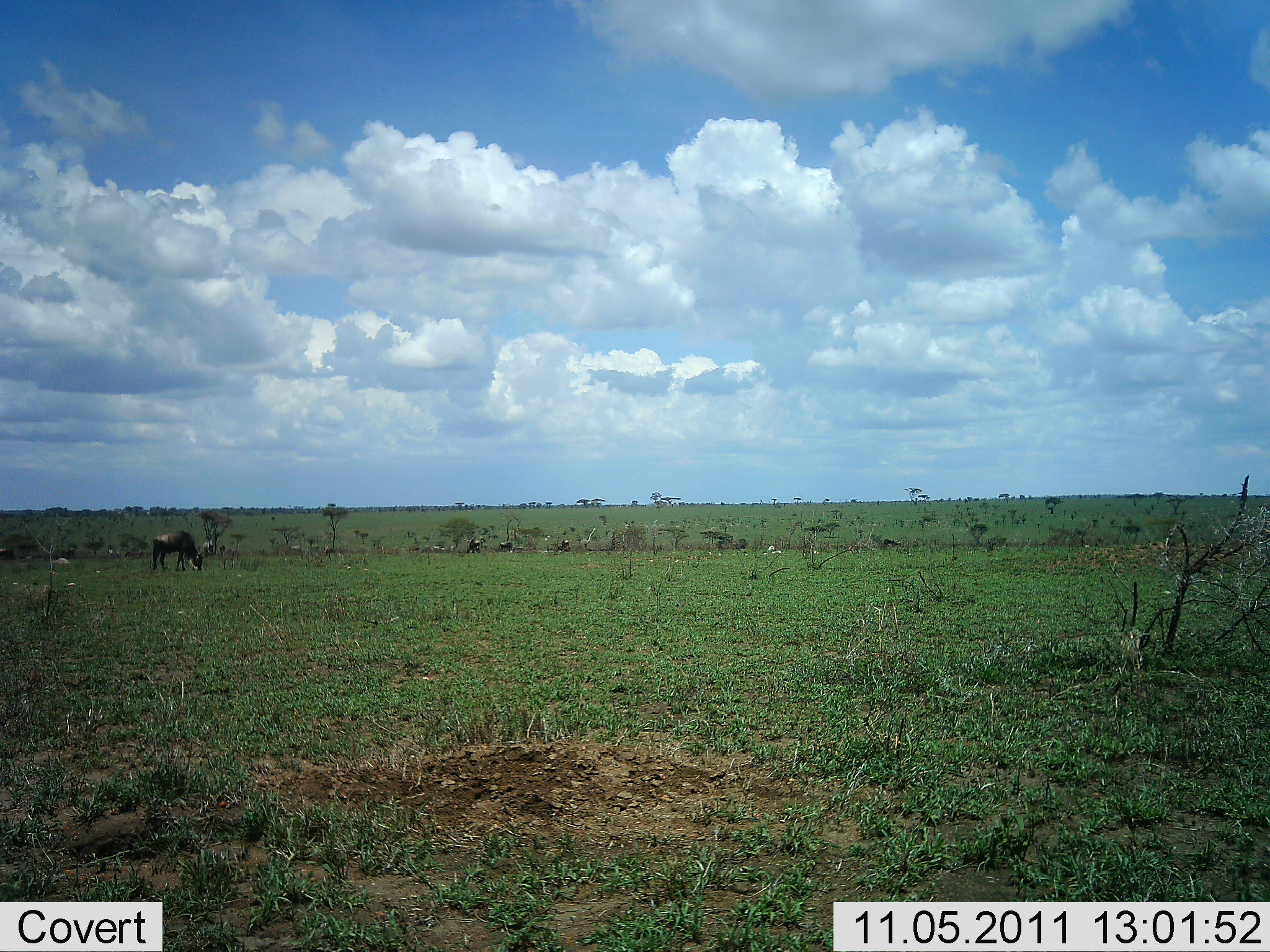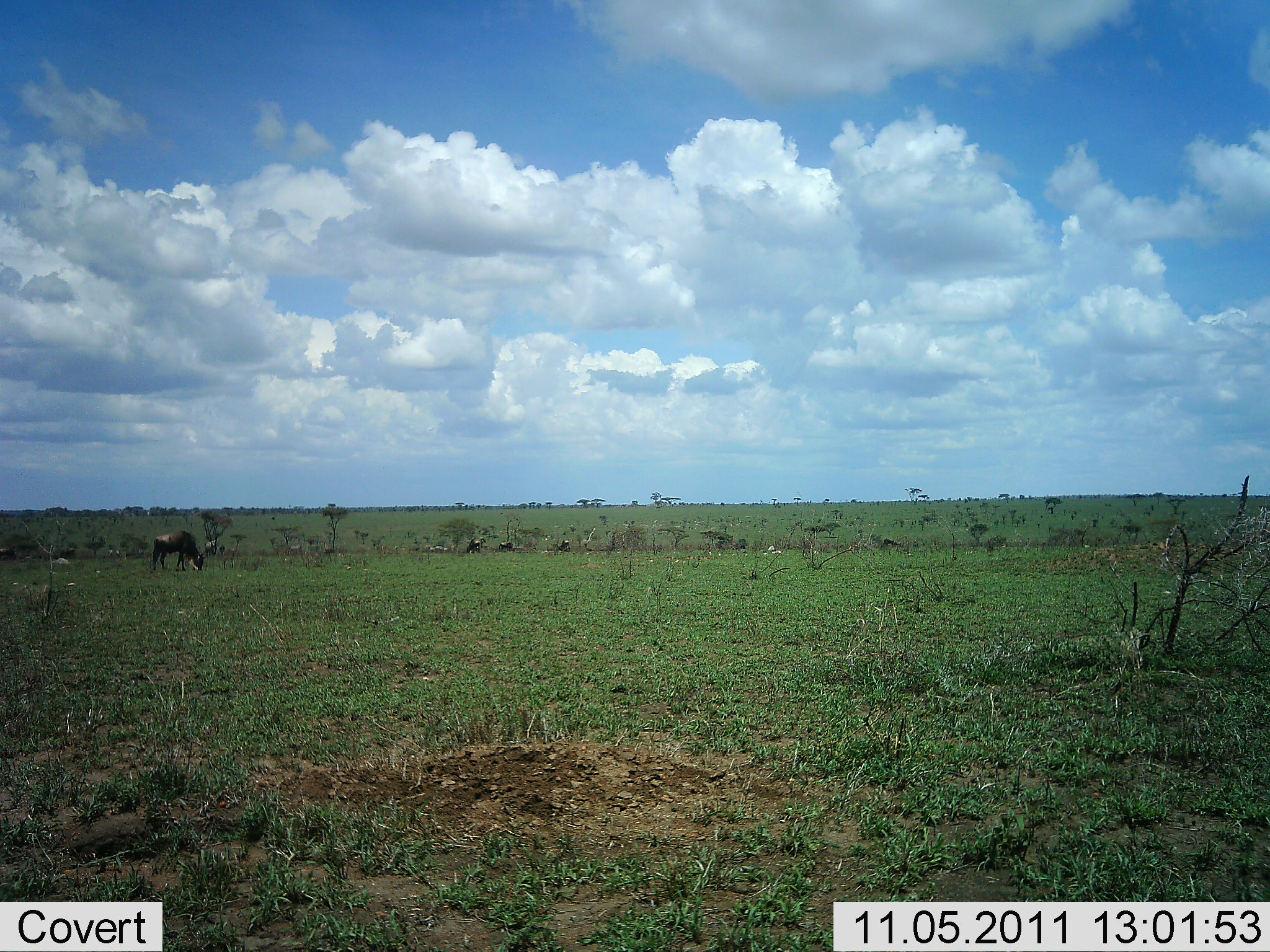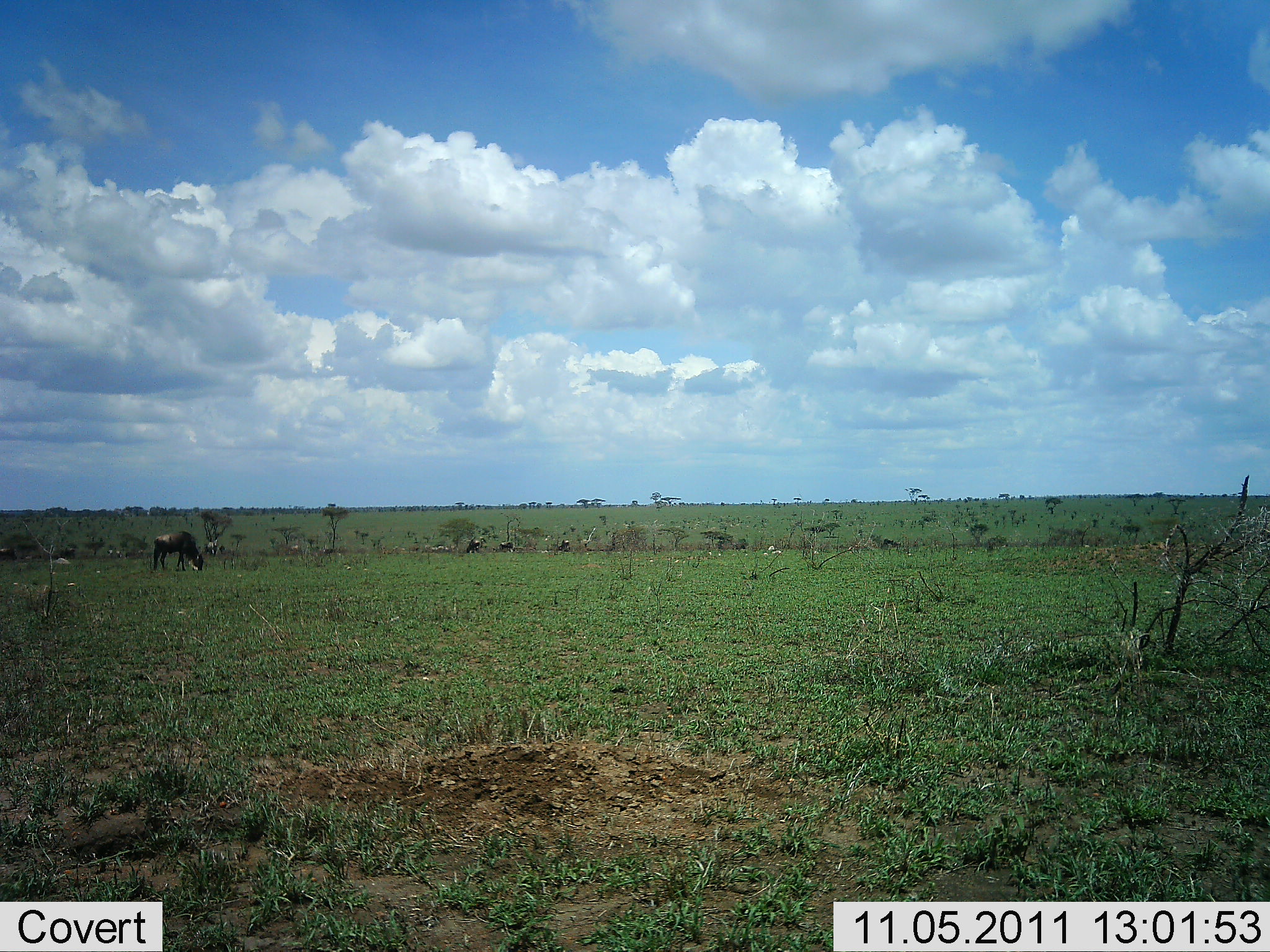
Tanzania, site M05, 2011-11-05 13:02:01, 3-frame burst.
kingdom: Animalia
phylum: Chordata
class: Mammalia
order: Artiodactyla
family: Bovidae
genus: Connochaetes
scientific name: Connochaetes taurinus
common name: blue wildebeest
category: wildebeest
Wildebeest (blue wildebeest) (Connochaetes taurinus), count 1. Behavior (volunteer vote fractions): standing 55%, resting 0%, moving 9%, interacting 0%. Young present (vote fraction): 0%. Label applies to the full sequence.